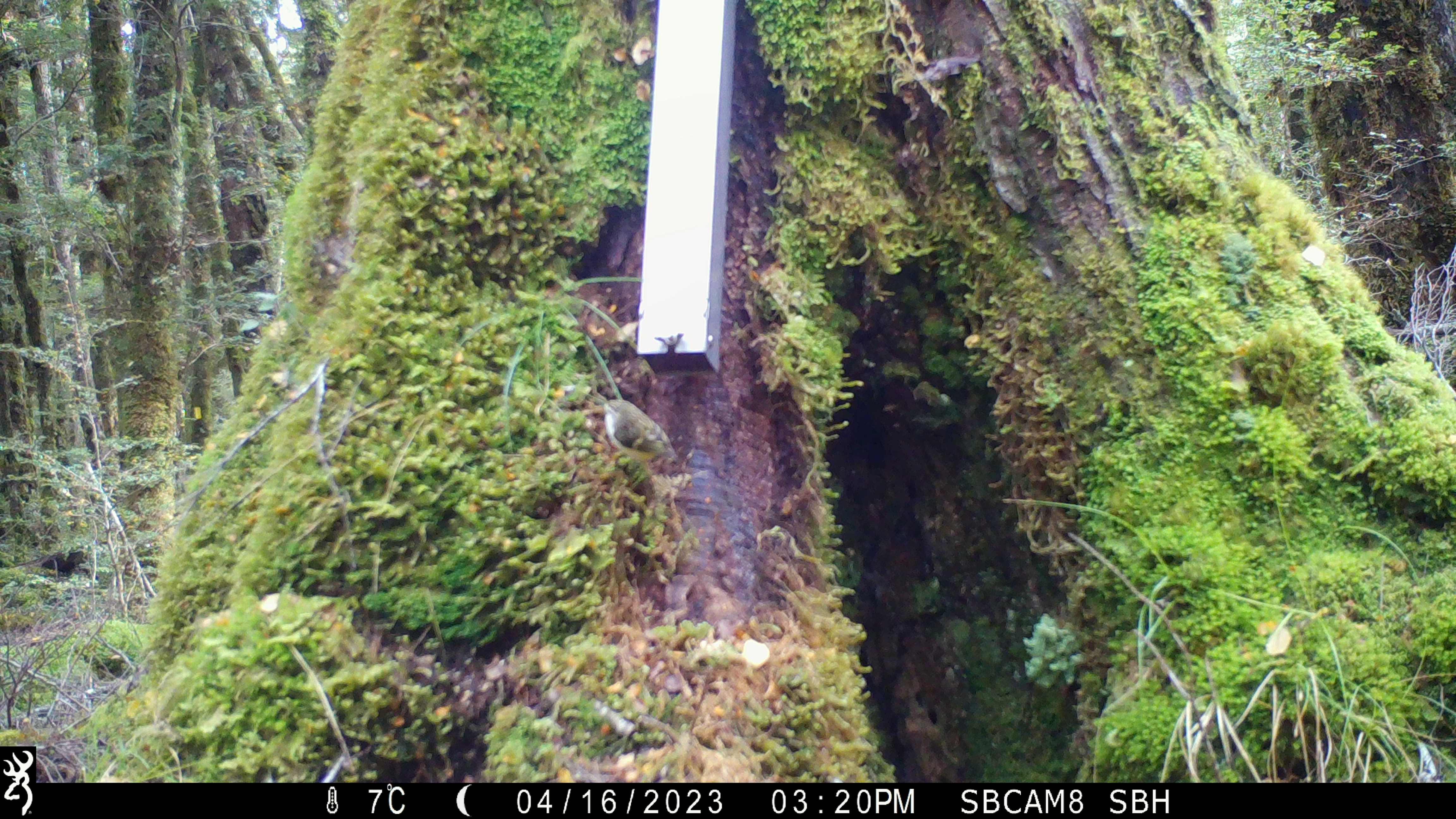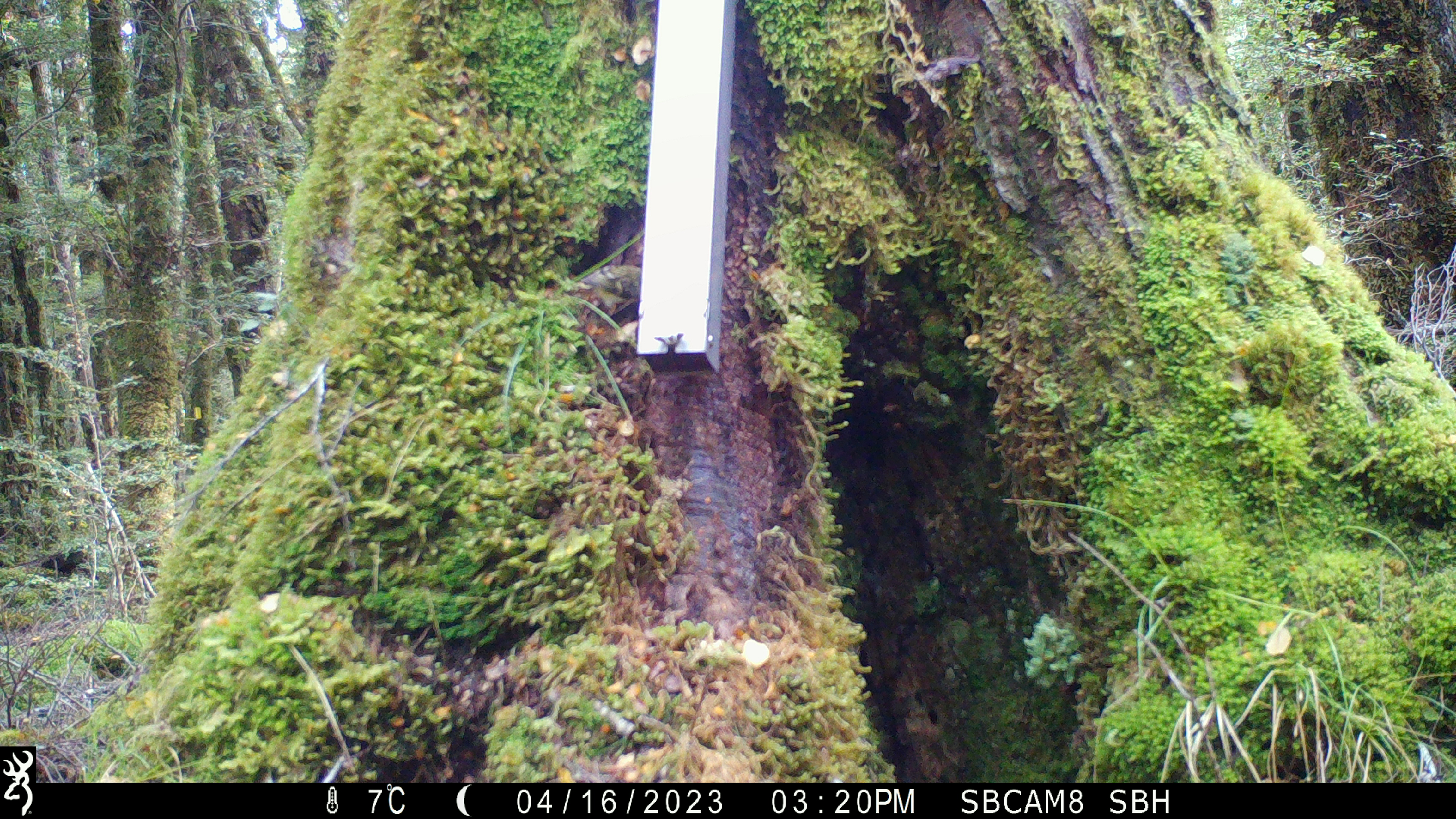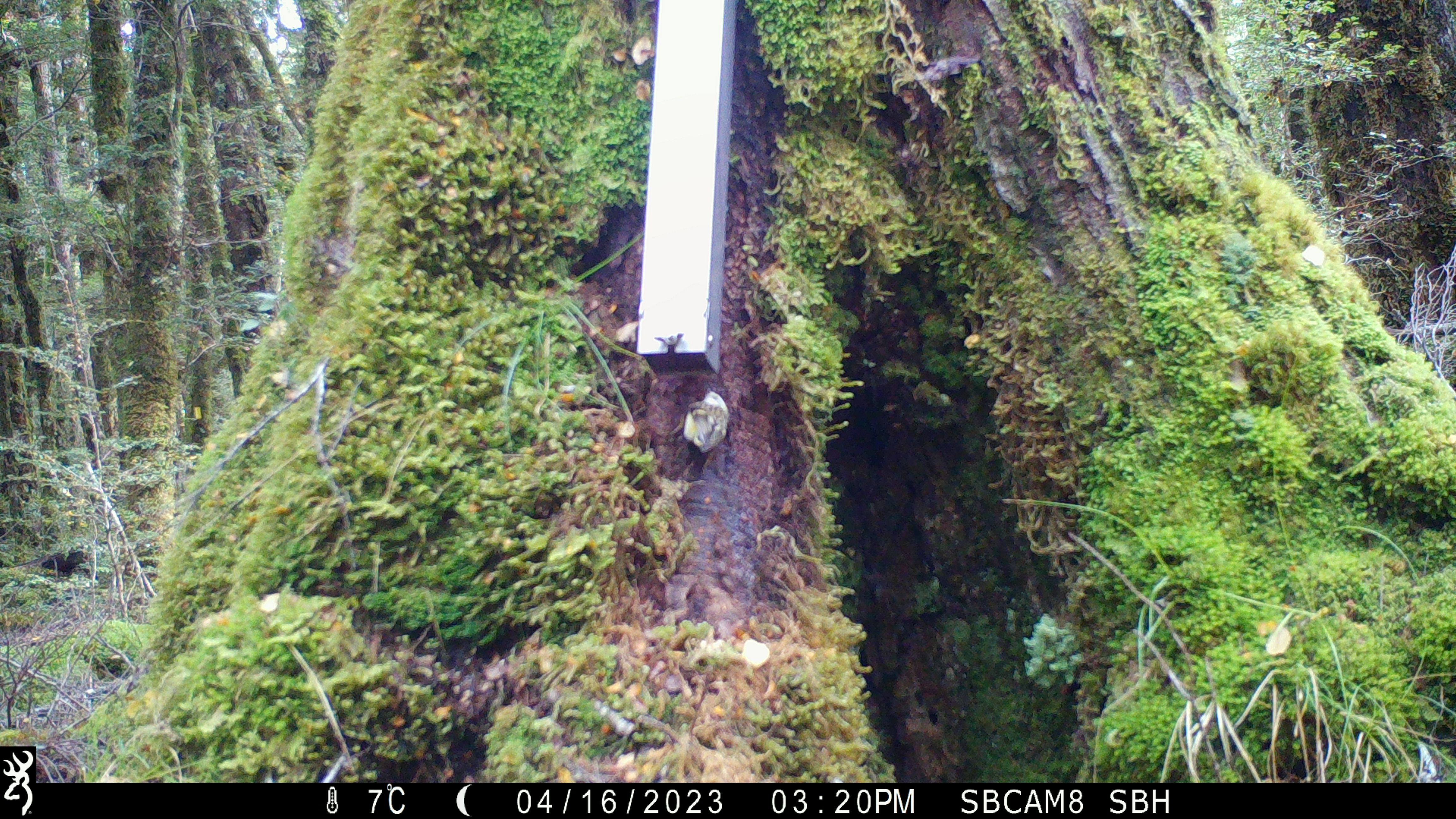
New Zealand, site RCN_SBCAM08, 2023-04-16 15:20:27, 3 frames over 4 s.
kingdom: Animalia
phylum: Chordata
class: Aves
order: Passeriformes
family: Acanthisittidae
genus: Acanthisitta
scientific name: Acanthisitta chloris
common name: rifleman